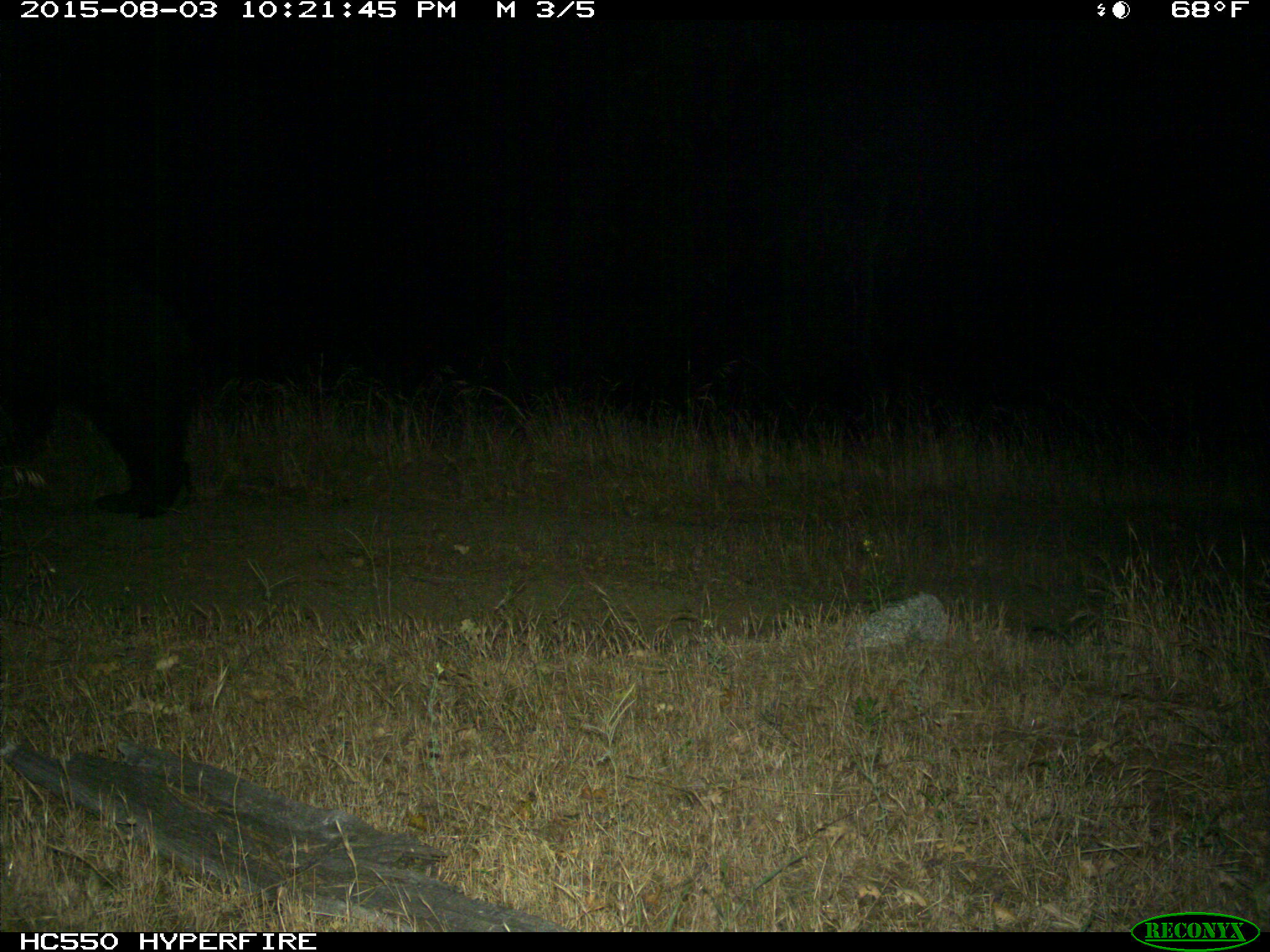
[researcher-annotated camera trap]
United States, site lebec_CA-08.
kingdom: Animalia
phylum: Chordata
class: Mammalia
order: Carnivora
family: Ursidae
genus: Ursus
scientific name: Ursus americanus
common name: american black bear